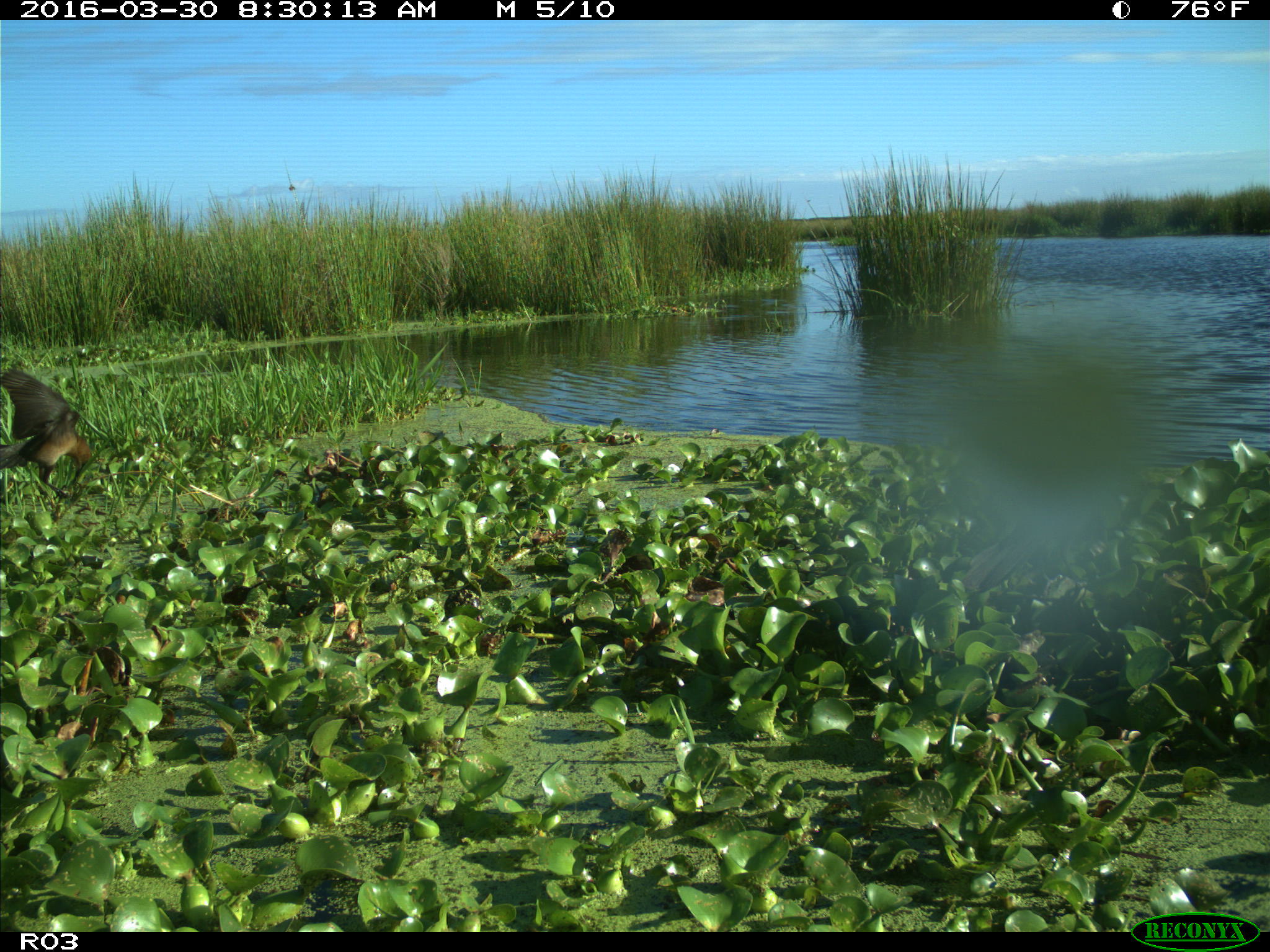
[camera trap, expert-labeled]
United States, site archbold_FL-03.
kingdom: Animalia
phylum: Chordata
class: Aves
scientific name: Aves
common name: birds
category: unidentified bird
Unidentified bird (birds) (Aves).